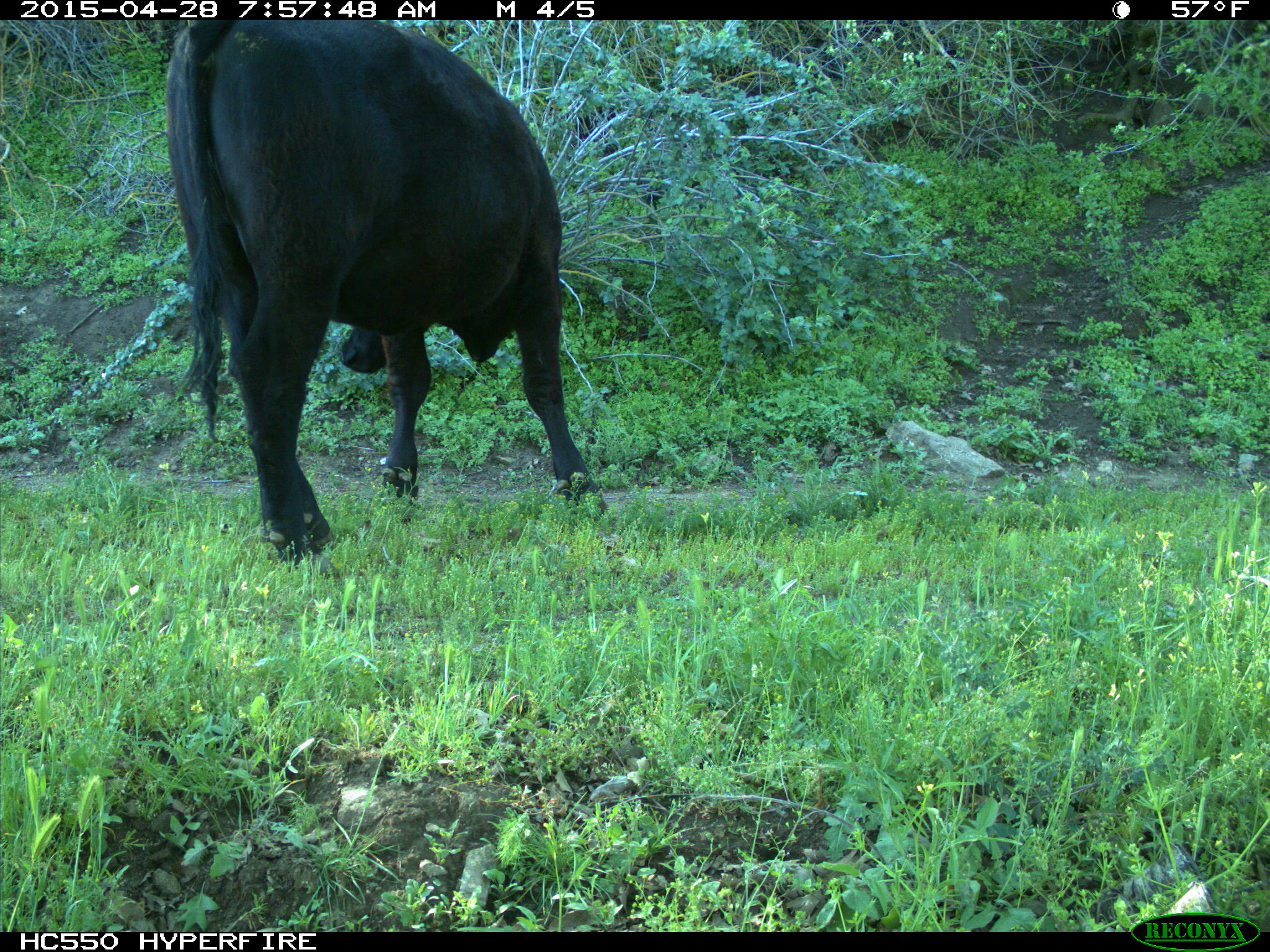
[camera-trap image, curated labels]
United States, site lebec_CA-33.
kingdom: Animalia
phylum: Chordata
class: Mammalia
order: Artiodactyla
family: Bovidae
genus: Bos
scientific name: Bos taurus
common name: domestic cow